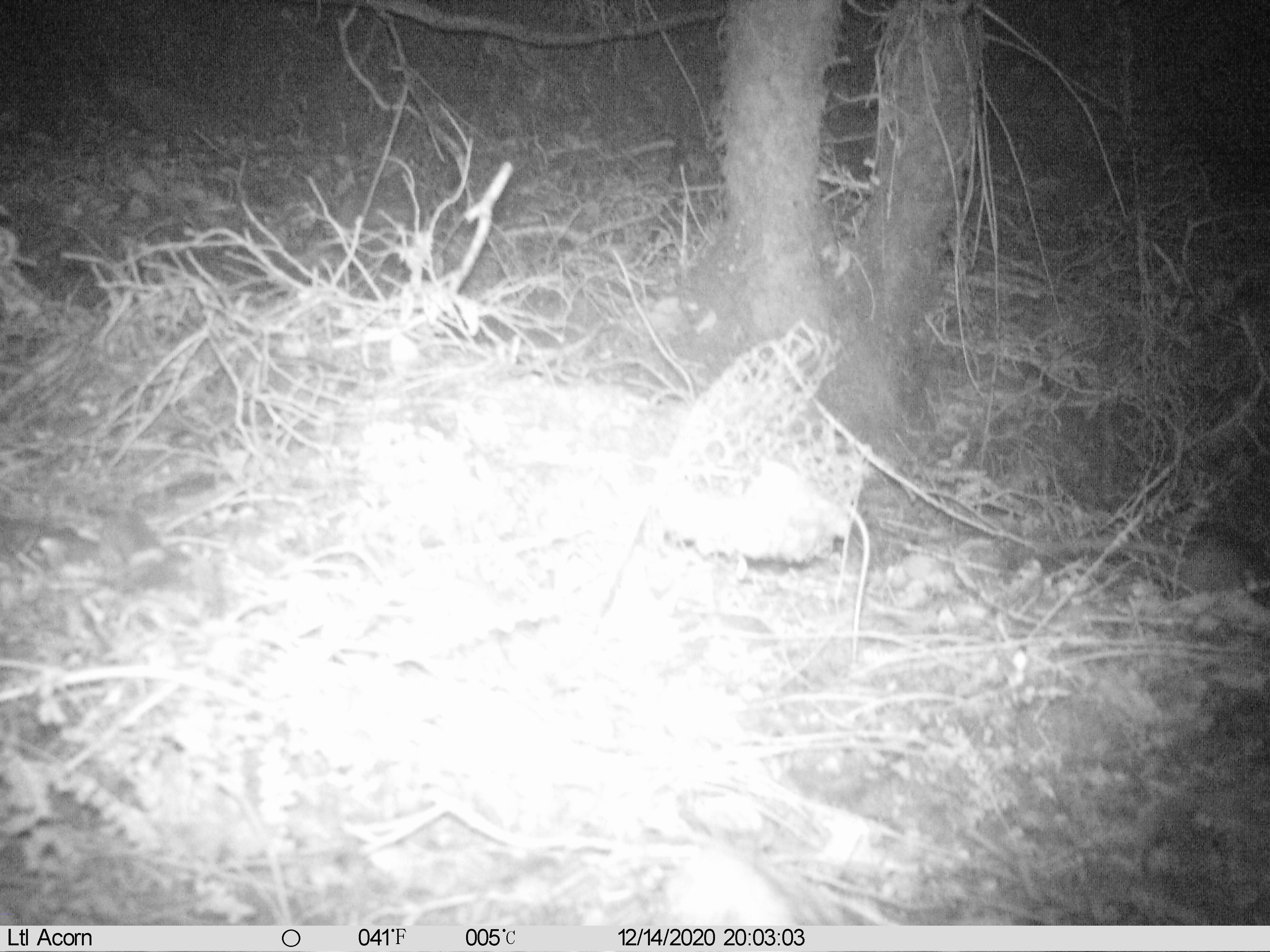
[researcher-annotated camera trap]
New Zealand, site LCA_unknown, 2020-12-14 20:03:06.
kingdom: Animalia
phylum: Chordata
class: Mammalia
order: Rodentia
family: Muridae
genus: Rattus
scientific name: Rattus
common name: rat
Rat (Rattus).